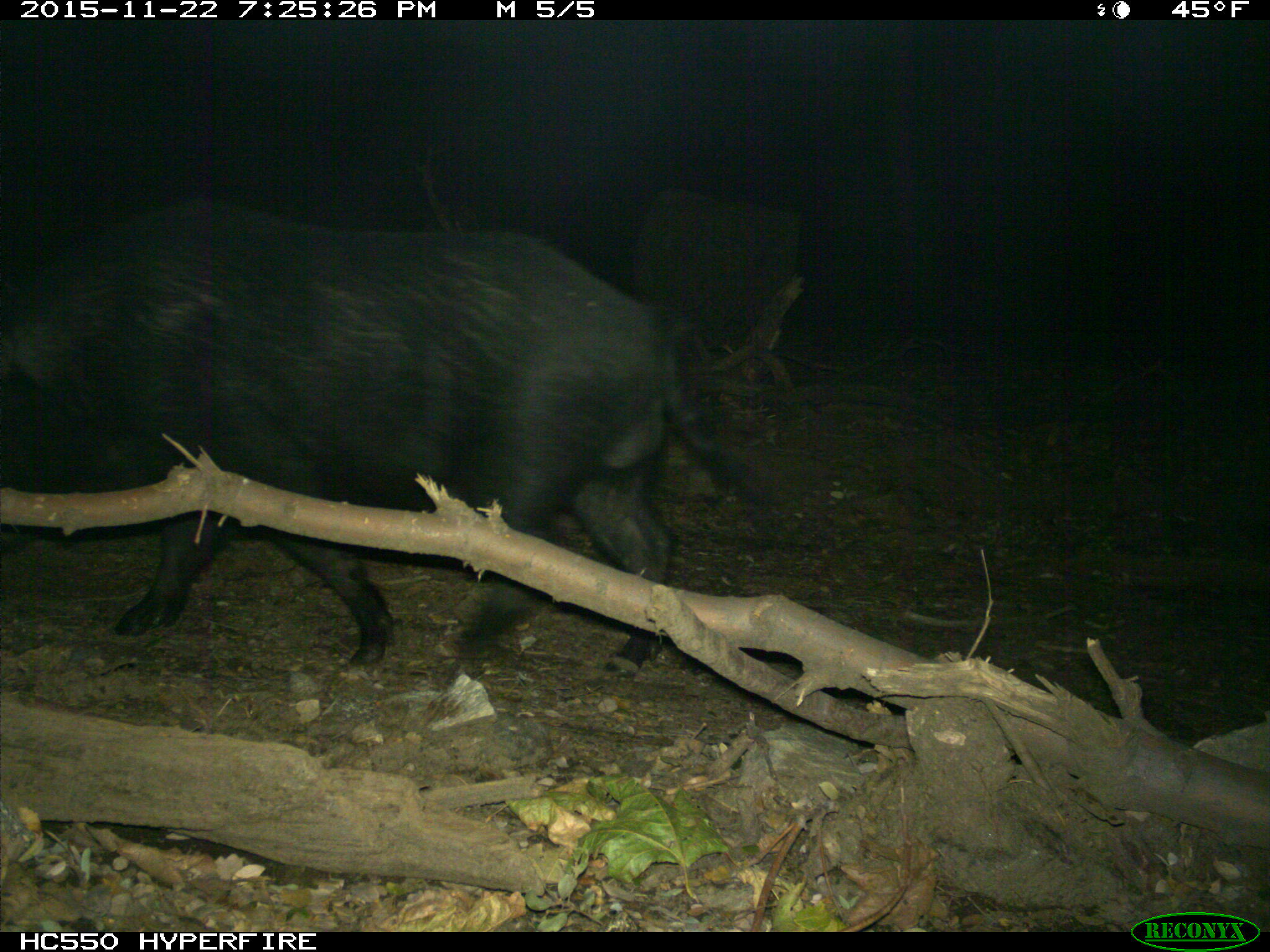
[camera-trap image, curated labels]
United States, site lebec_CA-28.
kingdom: Animalia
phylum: Chordata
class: Mammalia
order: Artiodactyla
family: Suidae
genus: Sus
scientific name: Sus scrofa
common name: wild boar